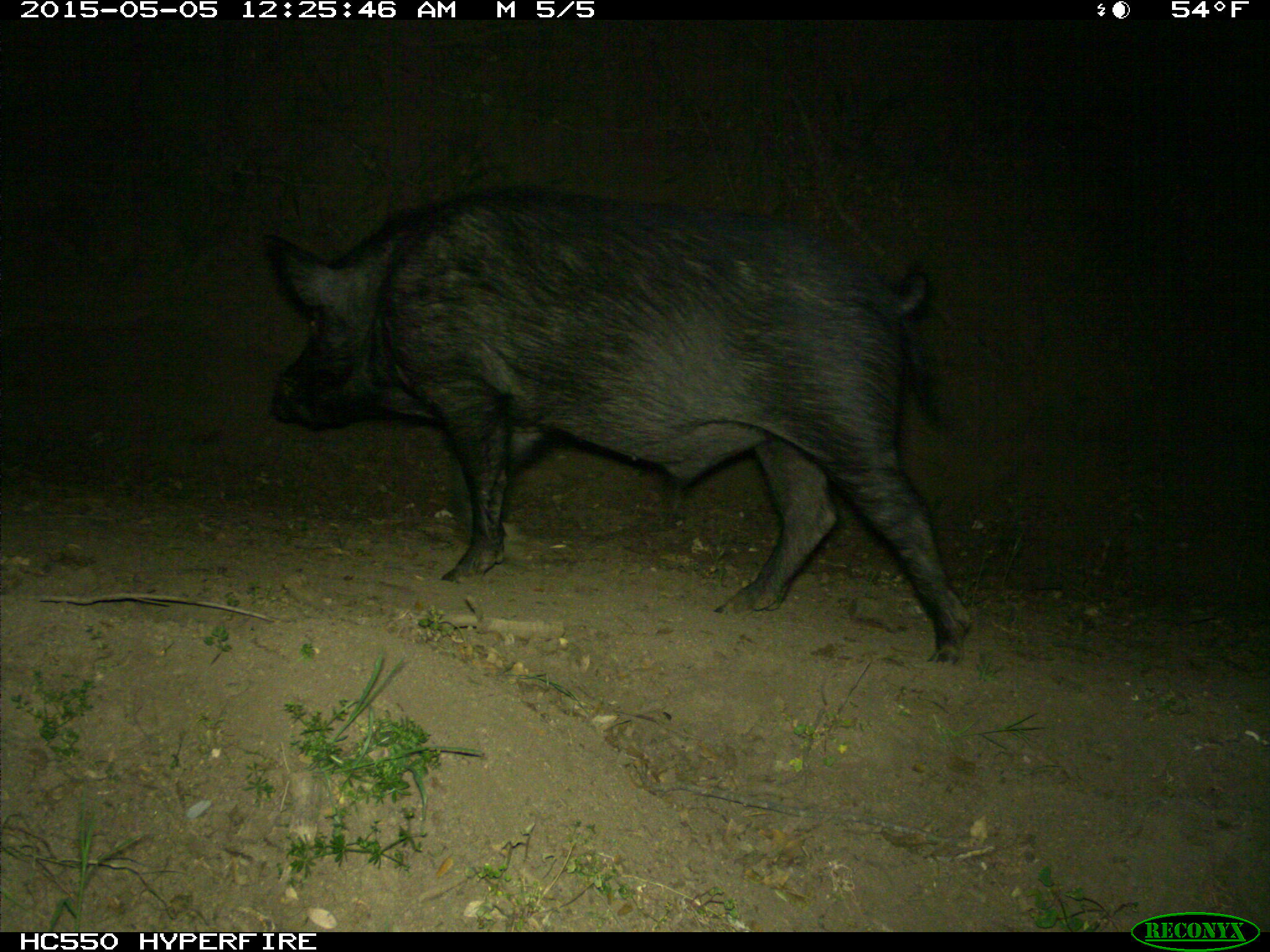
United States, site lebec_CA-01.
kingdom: Animalia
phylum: Chordata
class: Mammalia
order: Artiodactyla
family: Suidae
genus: Sus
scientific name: Sus scrofa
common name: wild boar